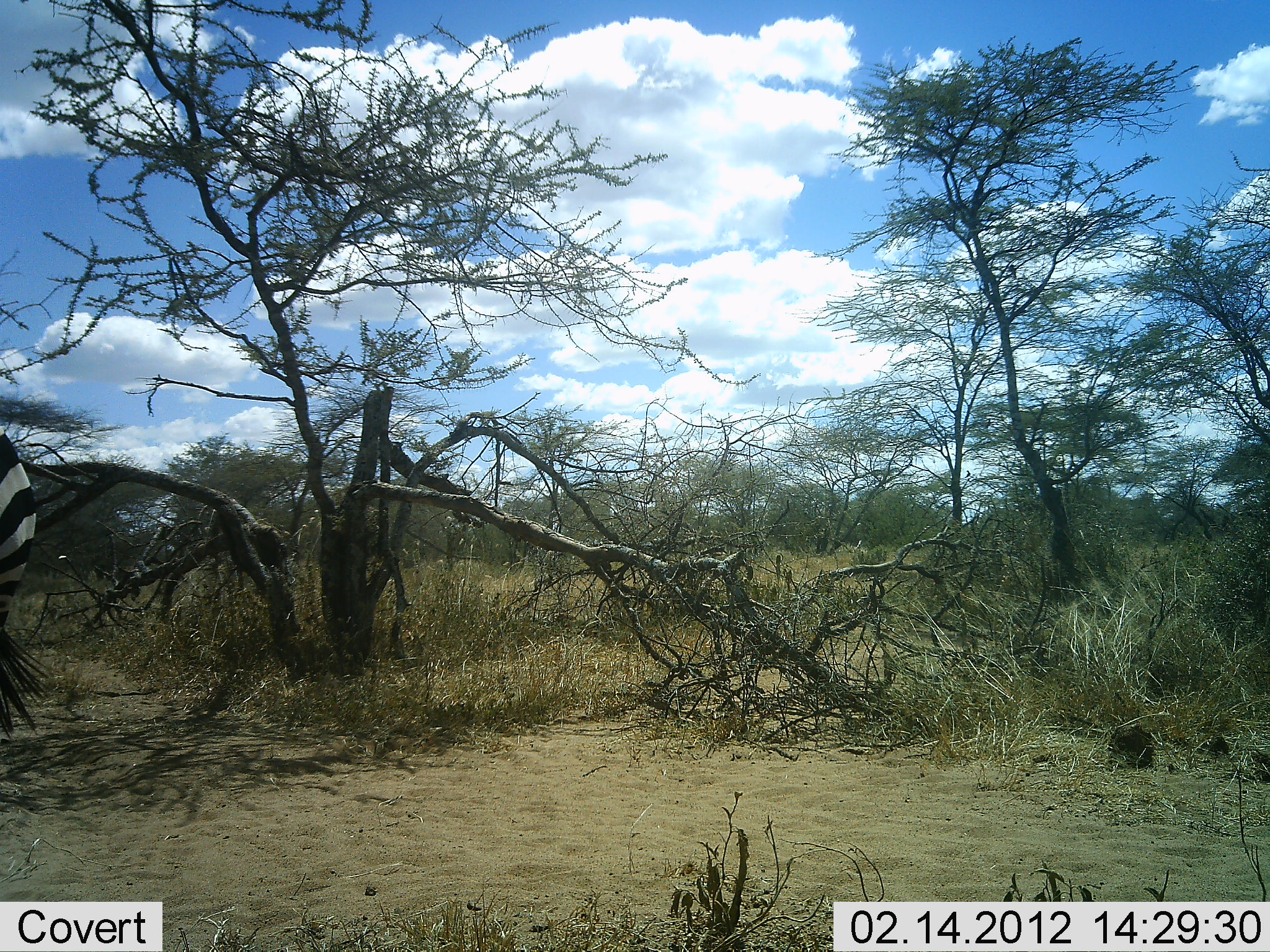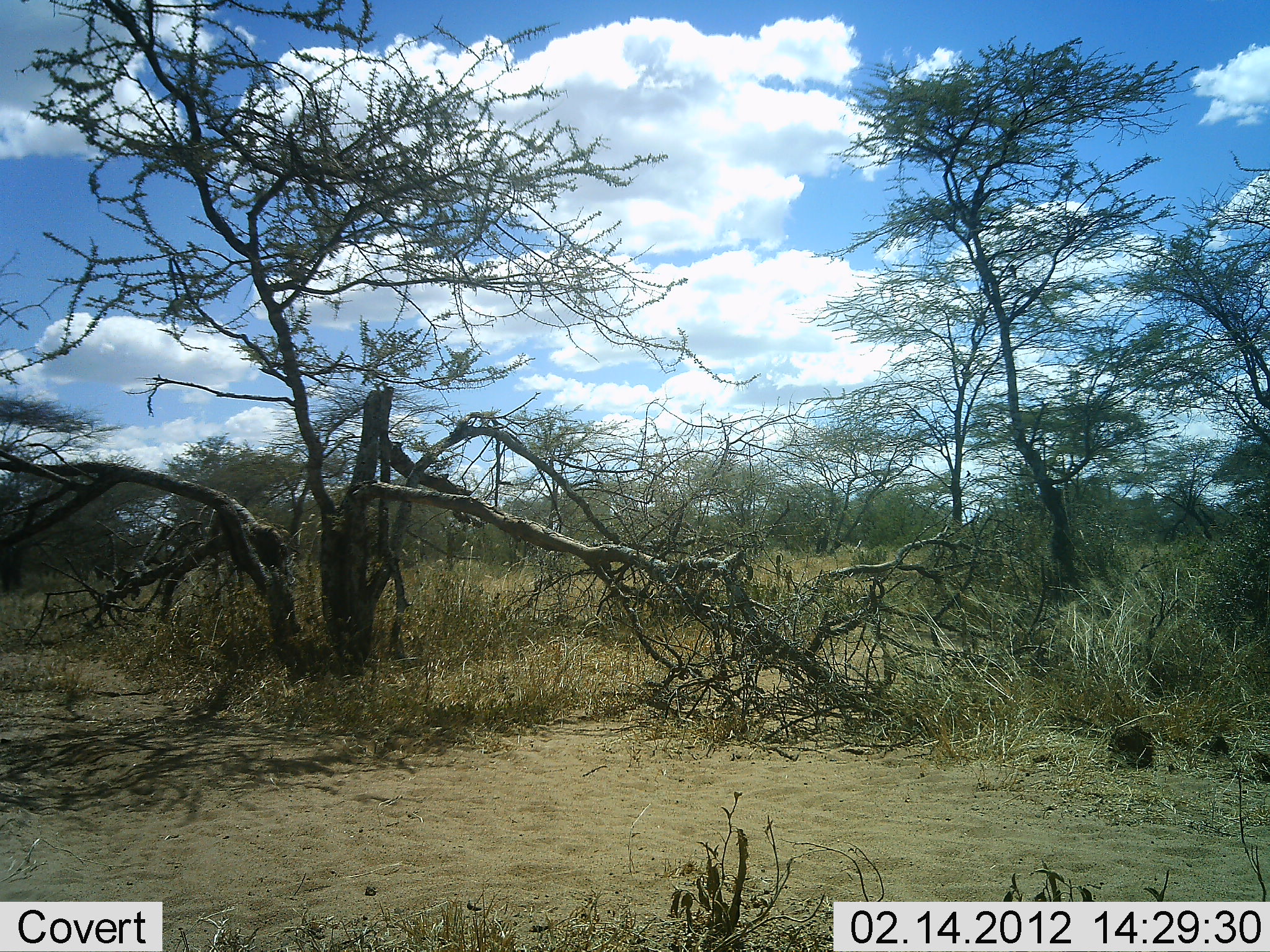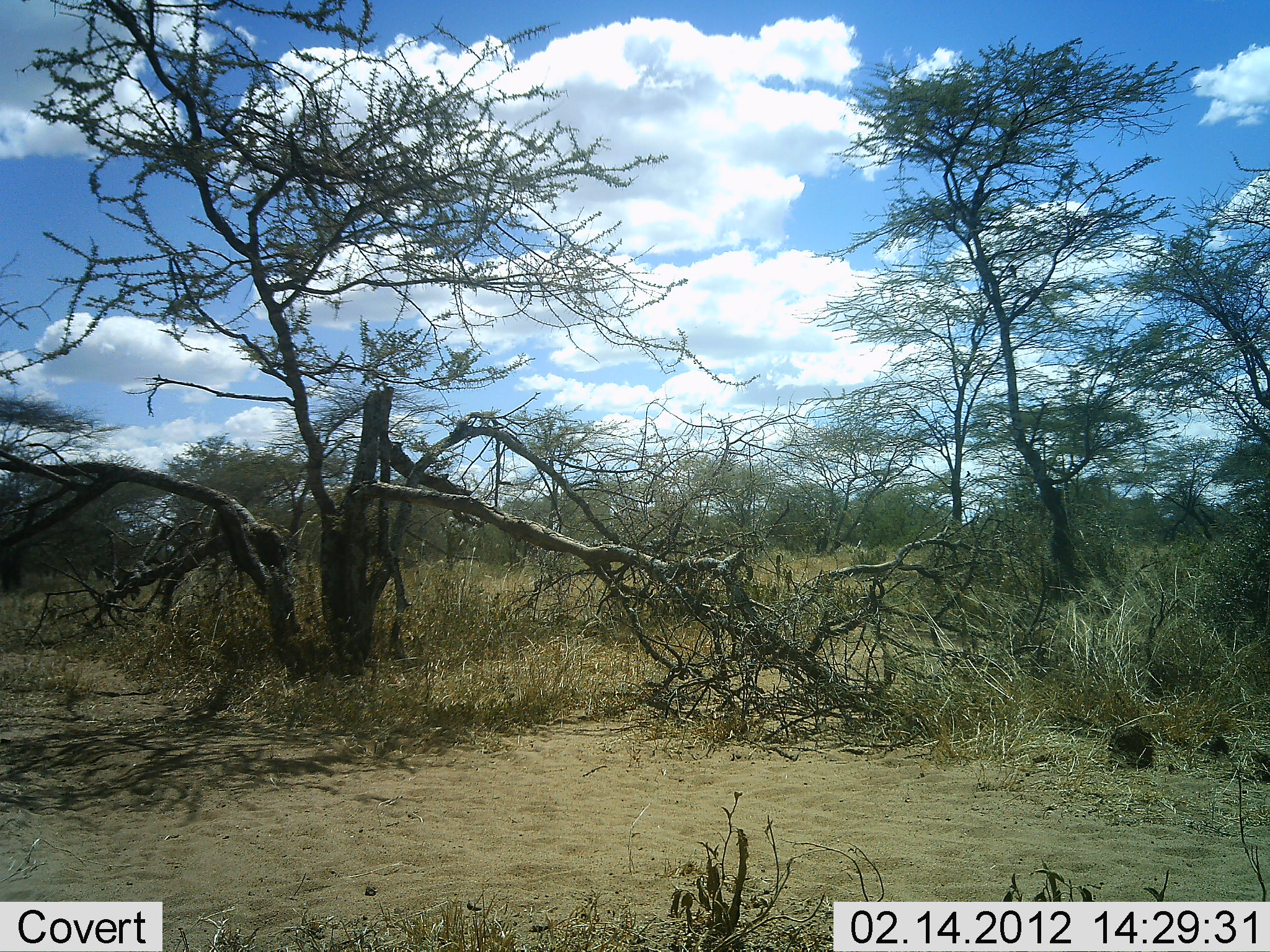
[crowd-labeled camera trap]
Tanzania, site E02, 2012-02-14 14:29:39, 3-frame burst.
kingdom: Animalia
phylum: Chordata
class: Mammalia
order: Perissodactyla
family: Equidae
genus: Equus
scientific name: Equus quagga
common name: plains zebra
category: zebra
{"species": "zebra (plains zebra) (Equus quagga)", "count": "1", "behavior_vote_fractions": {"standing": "33%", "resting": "0%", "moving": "67%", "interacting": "0%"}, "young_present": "0%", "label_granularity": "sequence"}